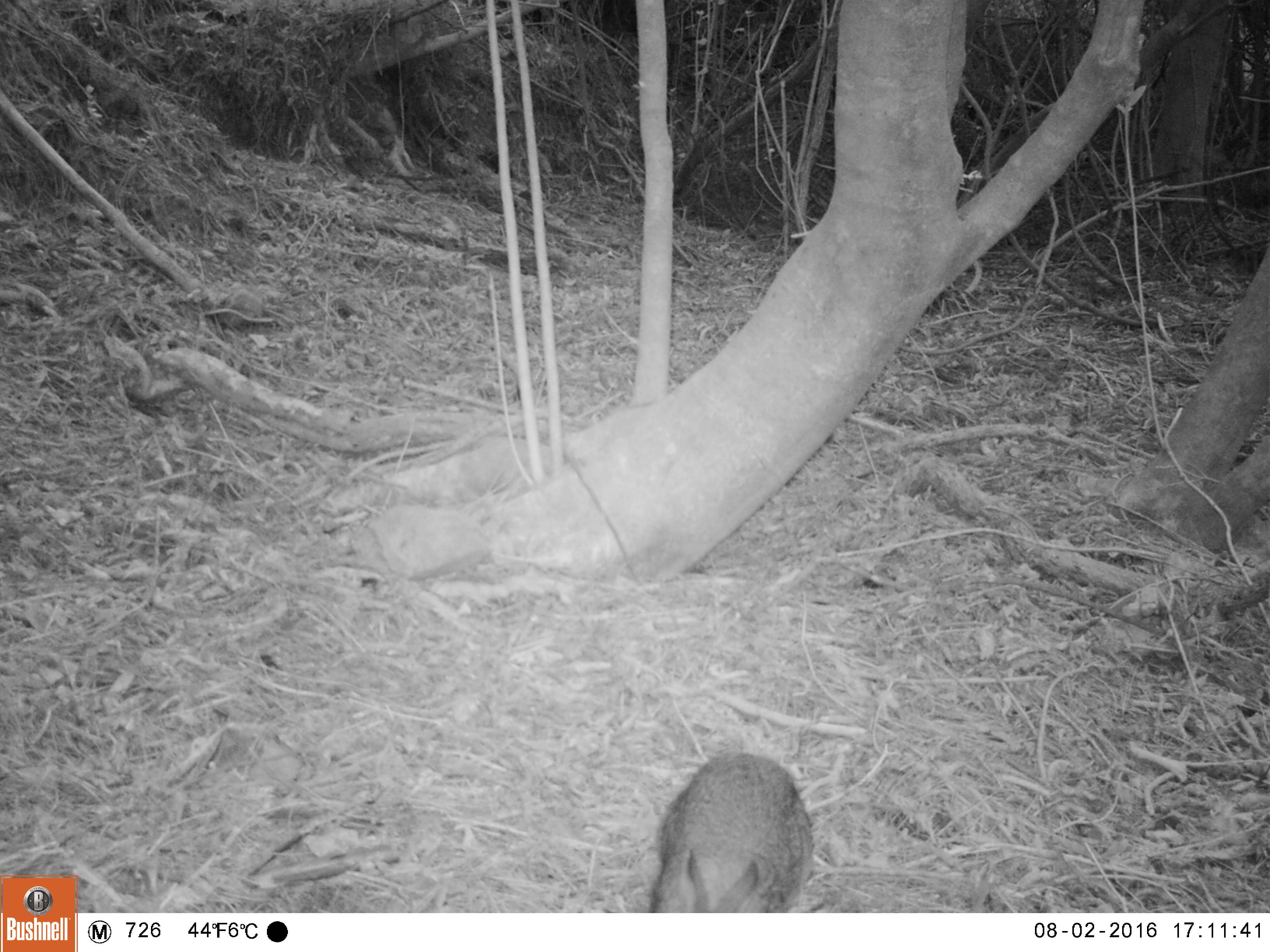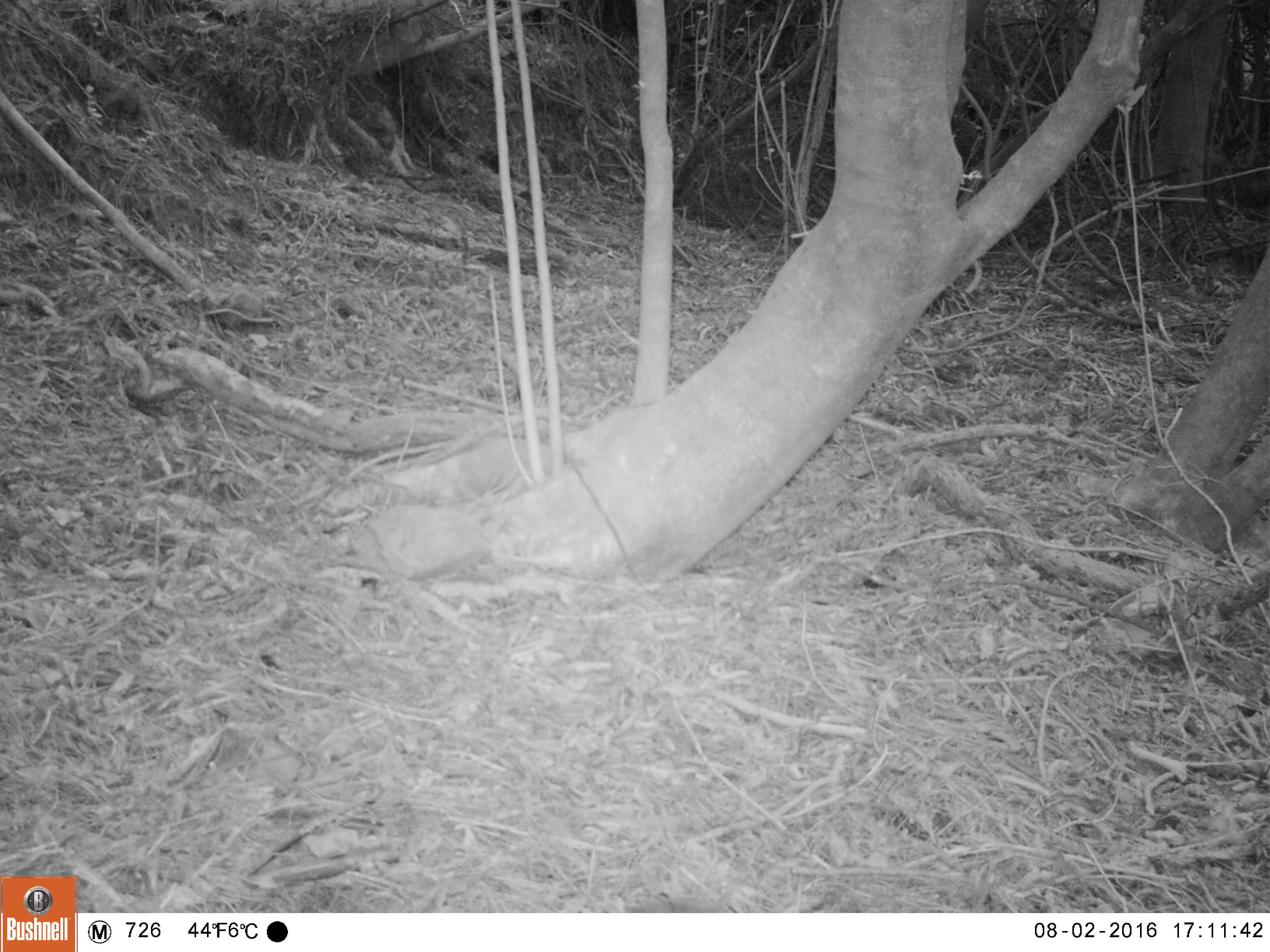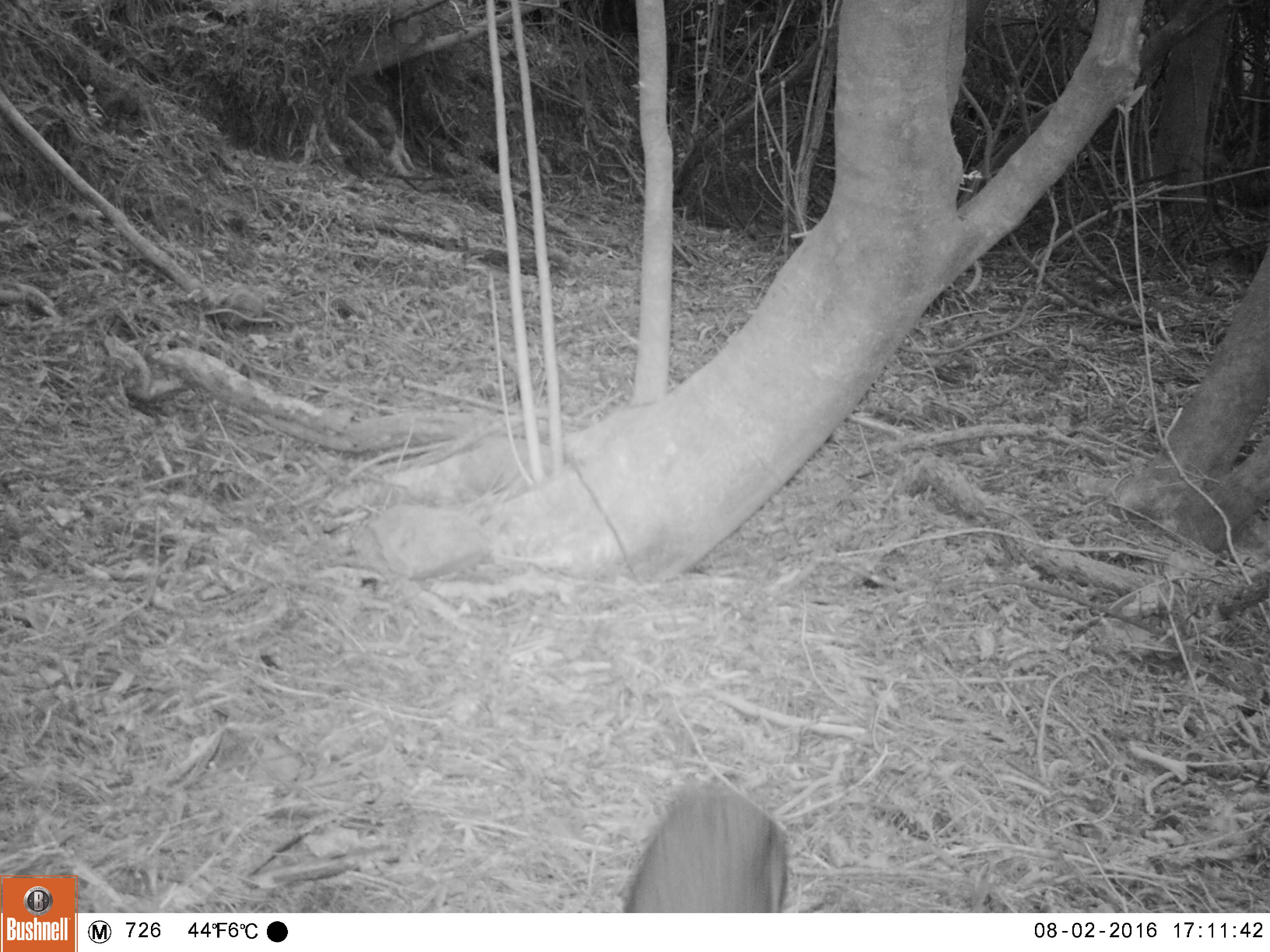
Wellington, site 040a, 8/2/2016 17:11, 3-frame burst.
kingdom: Animalia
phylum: Chordata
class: Mammalia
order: Lagomorpha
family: Leporidae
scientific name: Leporidae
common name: rabbit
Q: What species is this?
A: Rabbit (Leporidae).